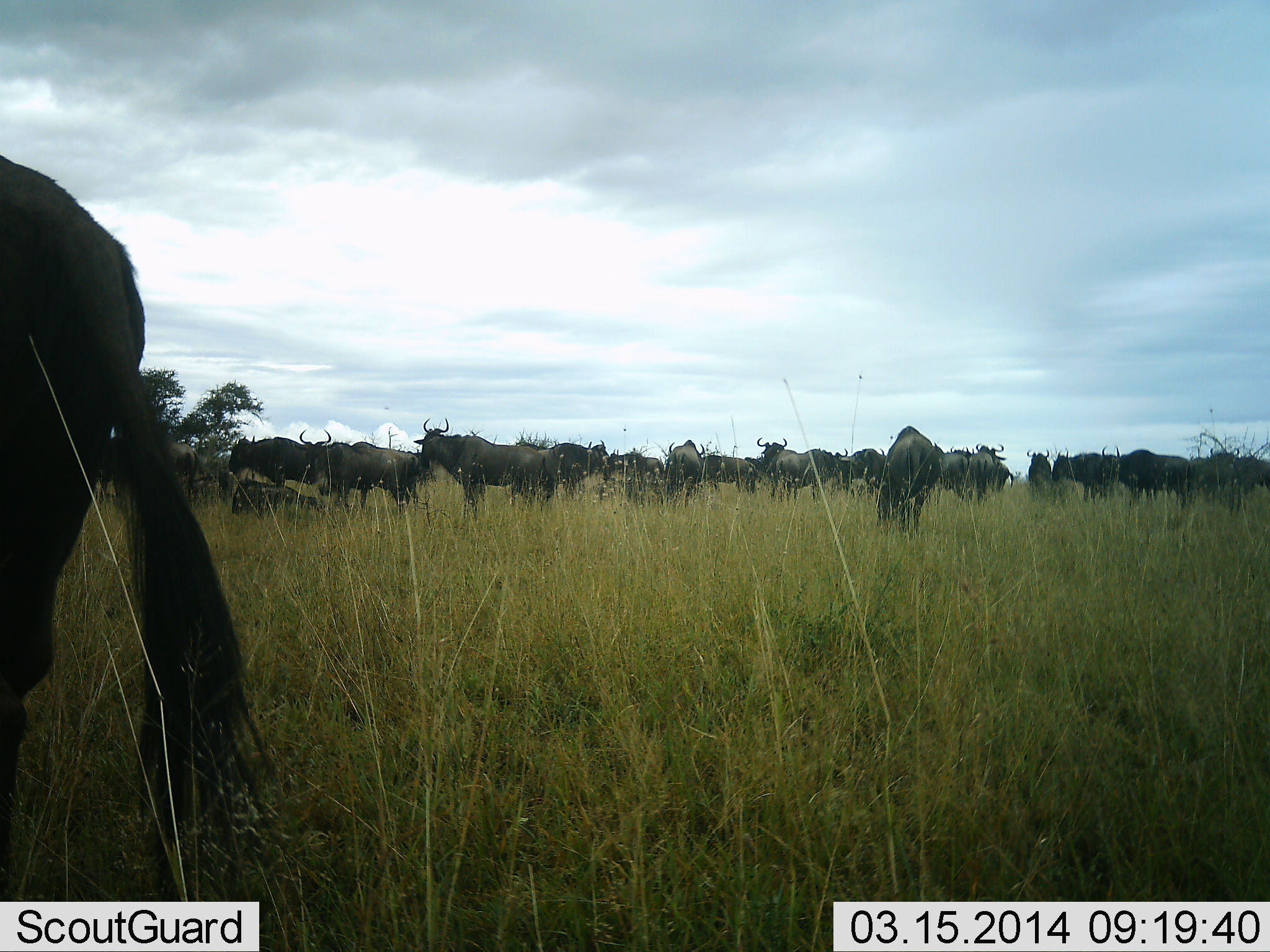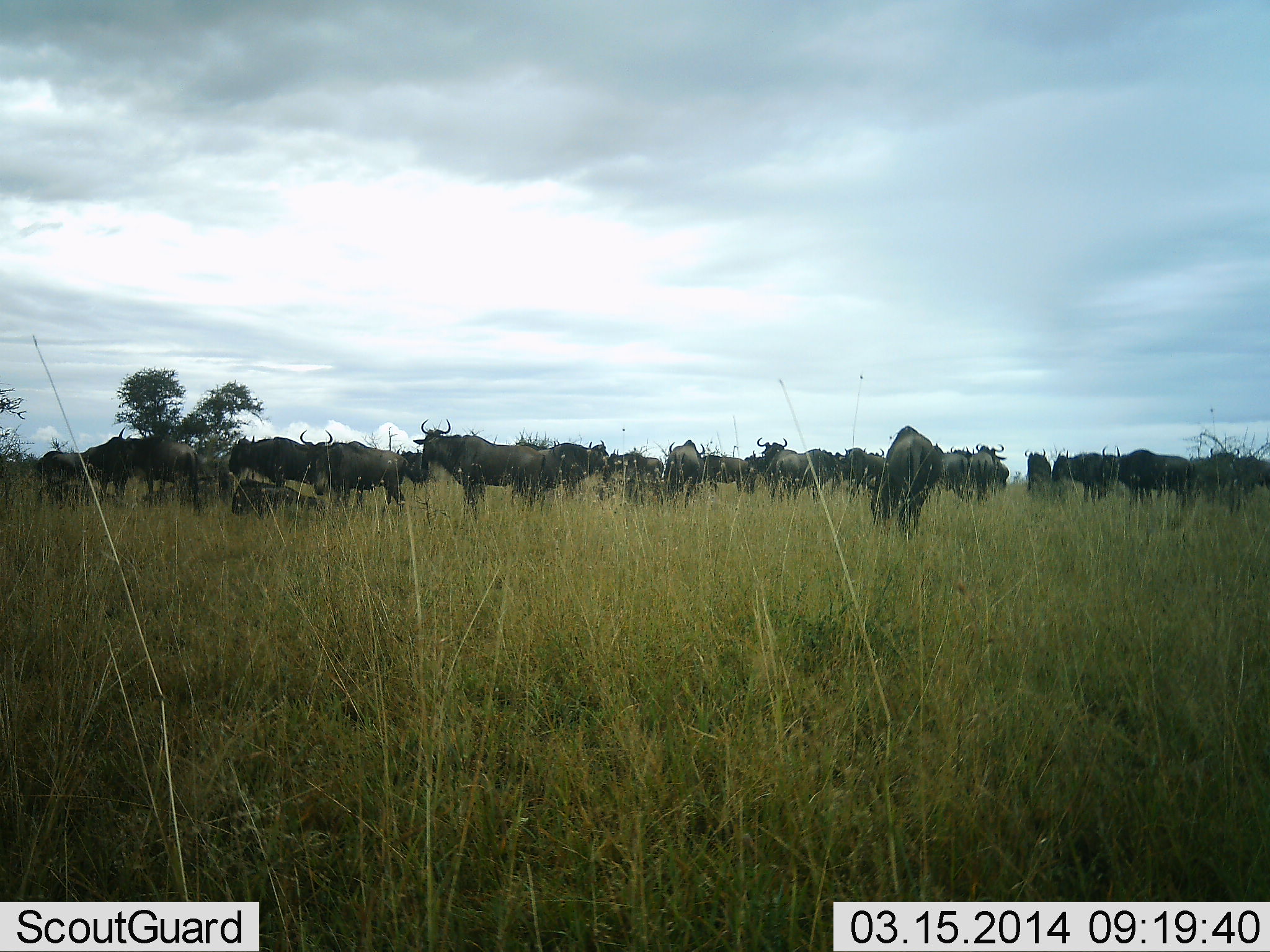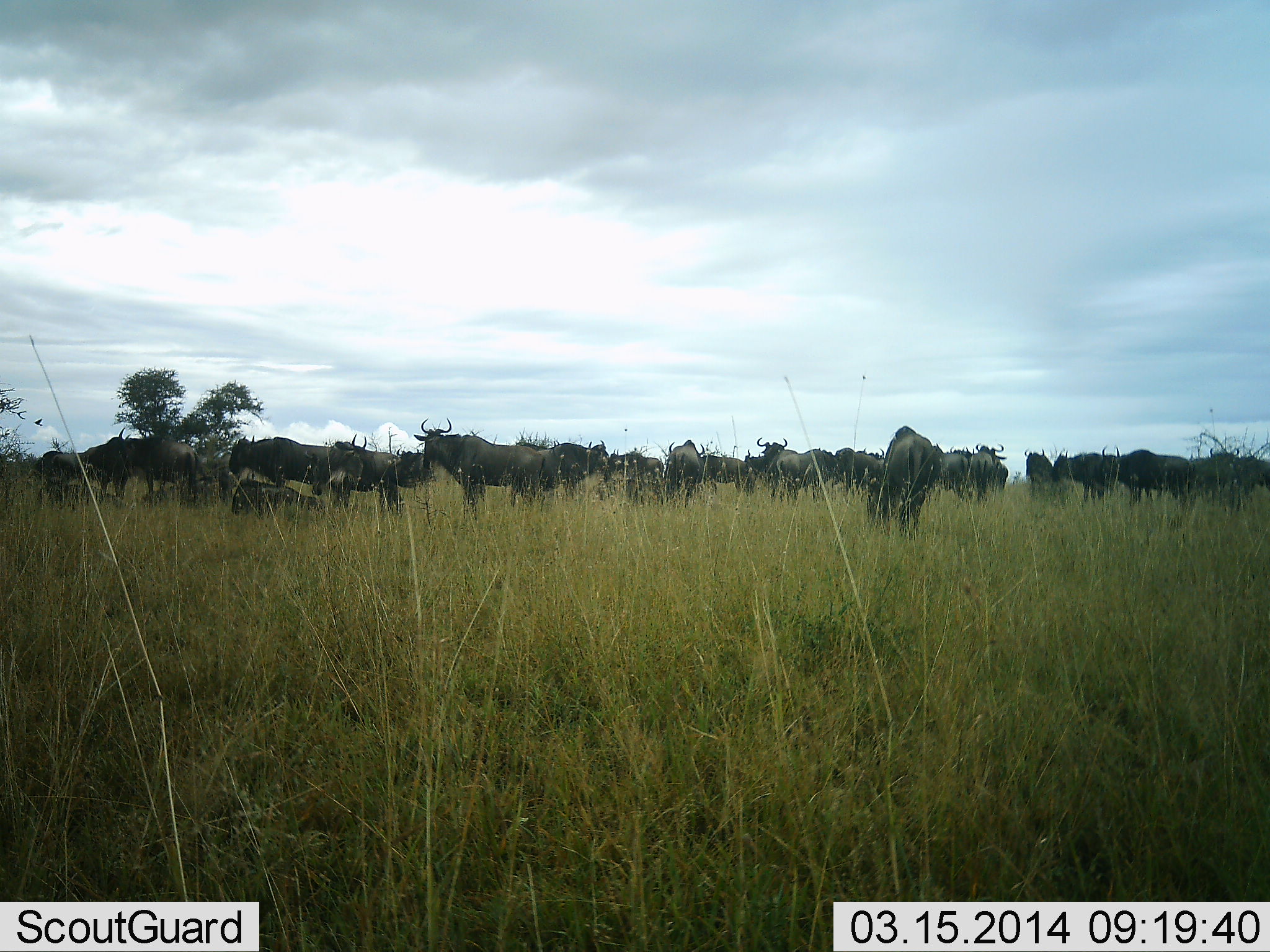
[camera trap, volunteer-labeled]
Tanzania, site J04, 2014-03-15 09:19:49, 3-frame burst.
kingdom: Animalia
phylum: Chordata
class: Mammalia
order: Artiodactyla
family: Bovidae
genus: Connochaetes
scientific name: Connochaetes taurinus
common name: blue wildebeest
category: wildebeest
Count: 11-50.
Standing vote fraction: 91%.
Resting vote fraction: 45%.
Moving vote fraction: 18%.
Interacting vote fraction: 9%.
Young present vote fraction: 0%.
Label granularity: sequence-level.